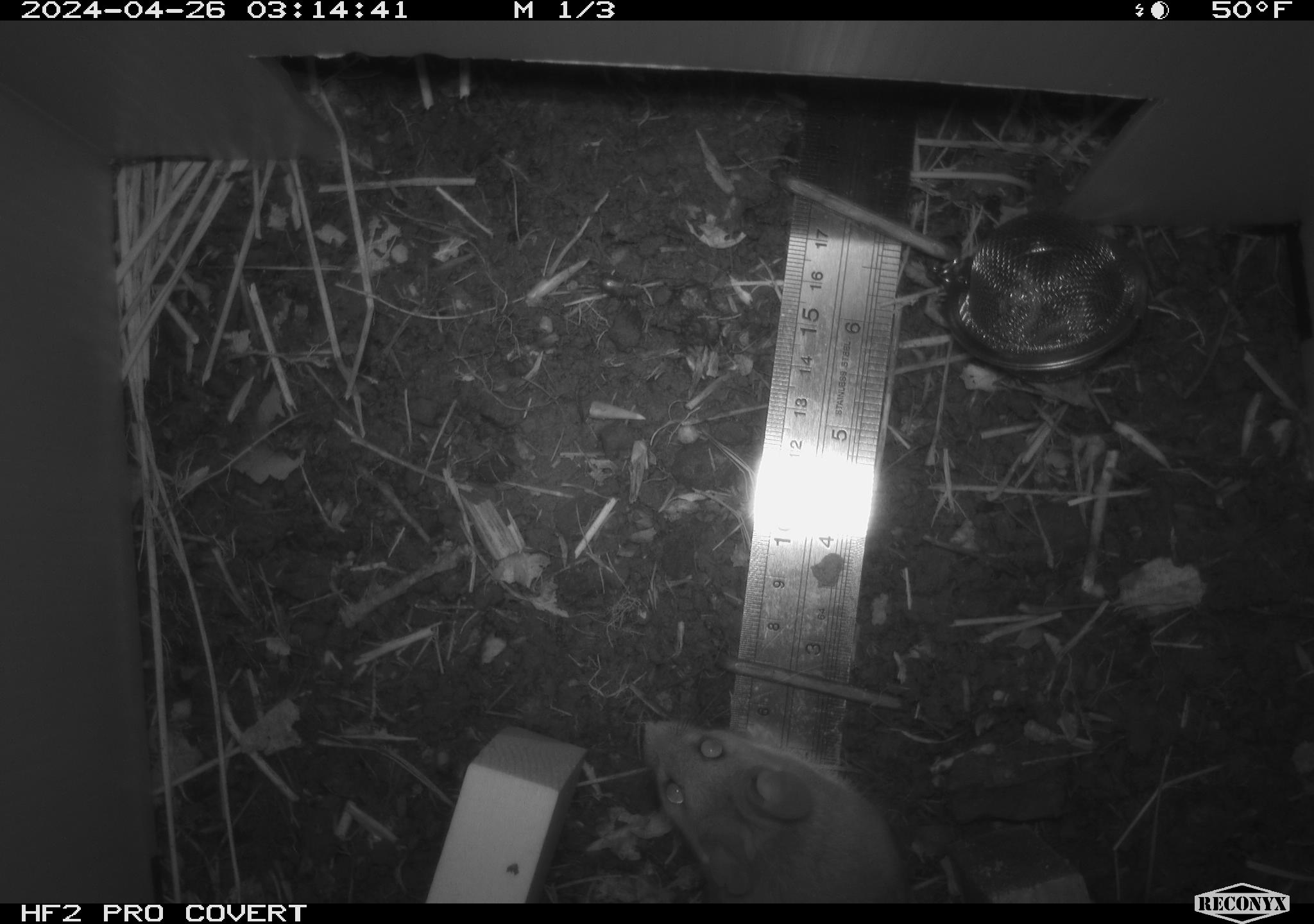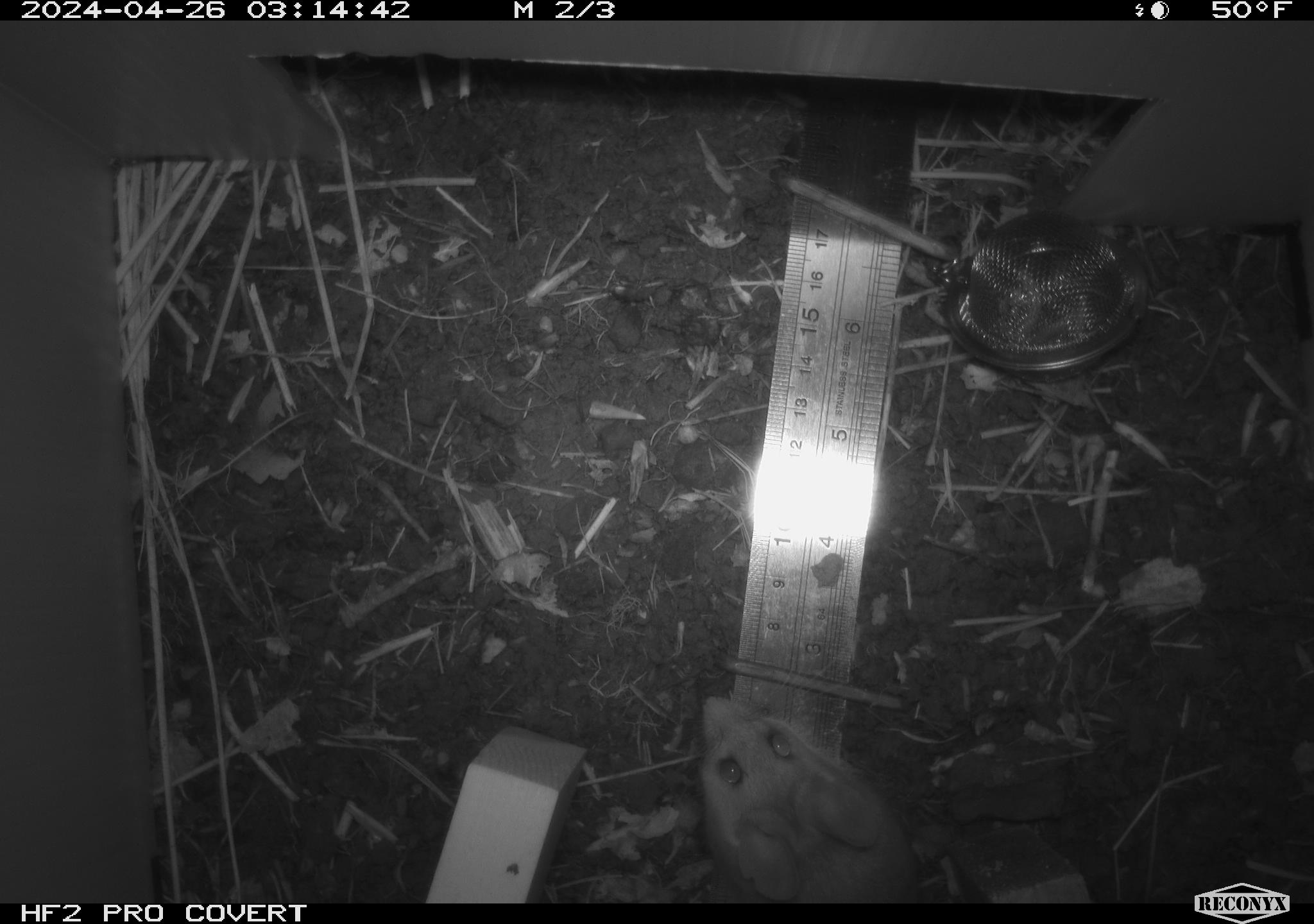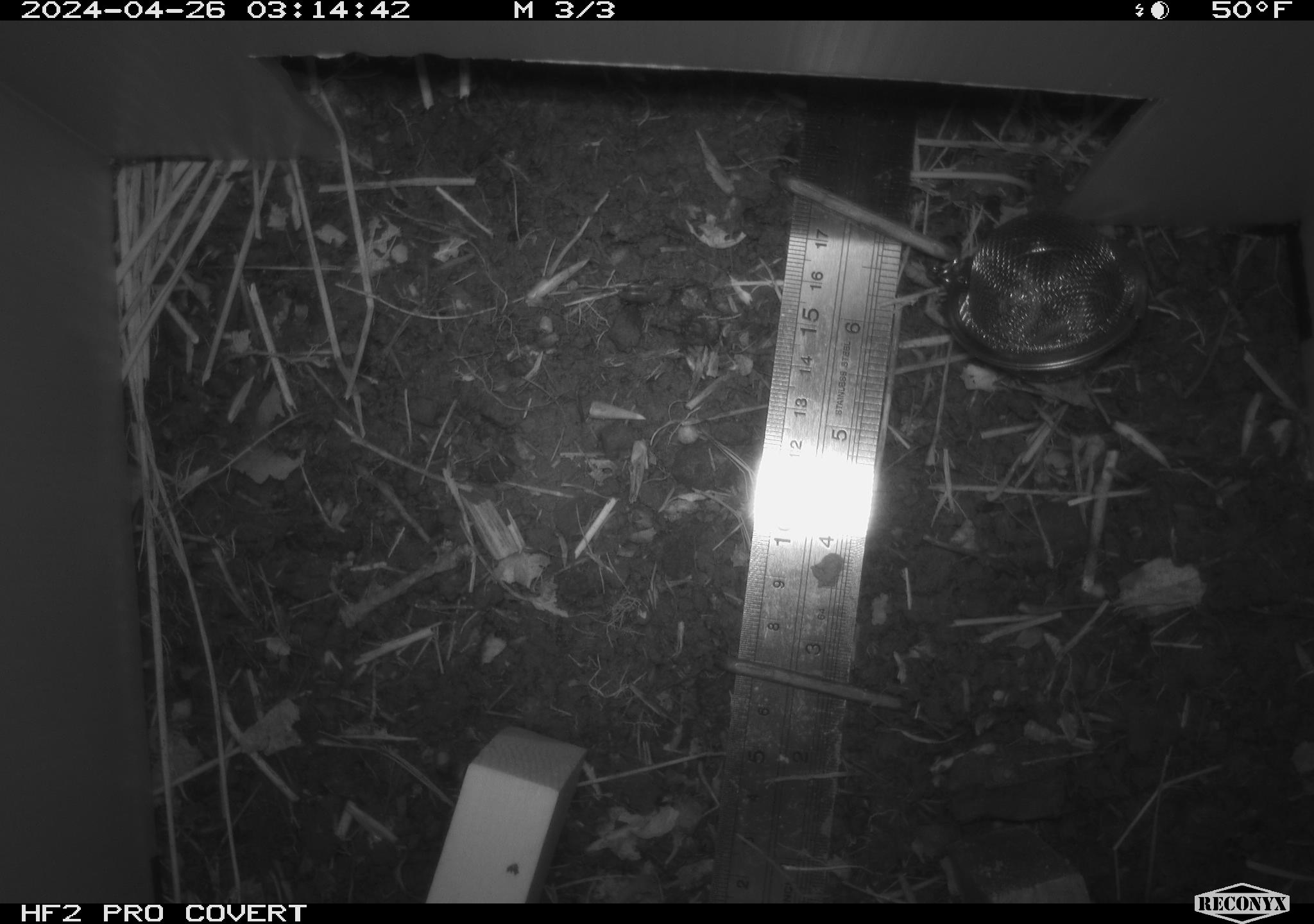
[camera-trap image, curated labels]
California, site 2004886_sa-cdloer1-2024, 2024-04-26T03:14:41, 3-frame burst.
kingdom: Animalia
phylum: Chordata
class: Mammalia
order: Rodentia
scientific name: Rodentia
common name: mouse species